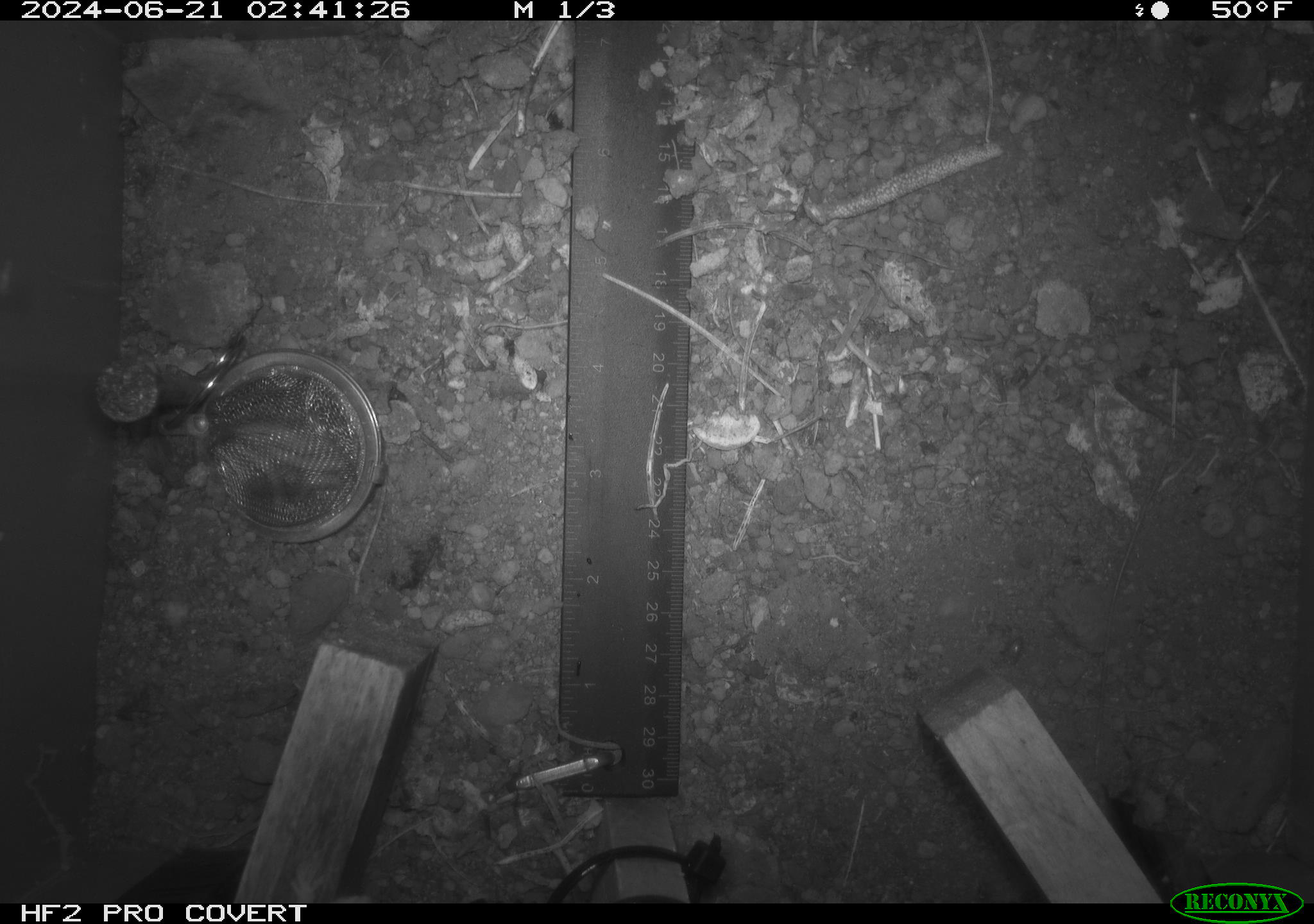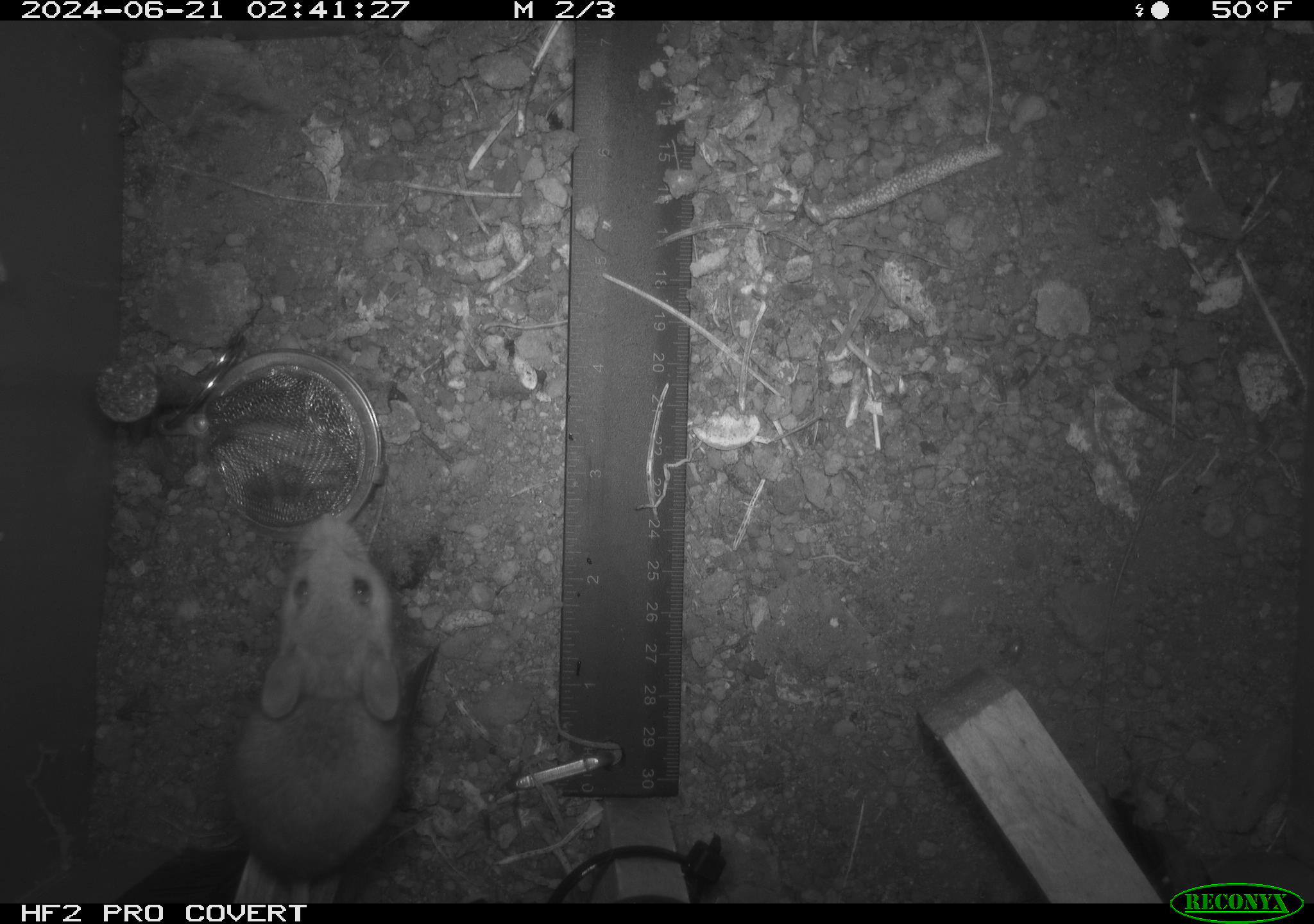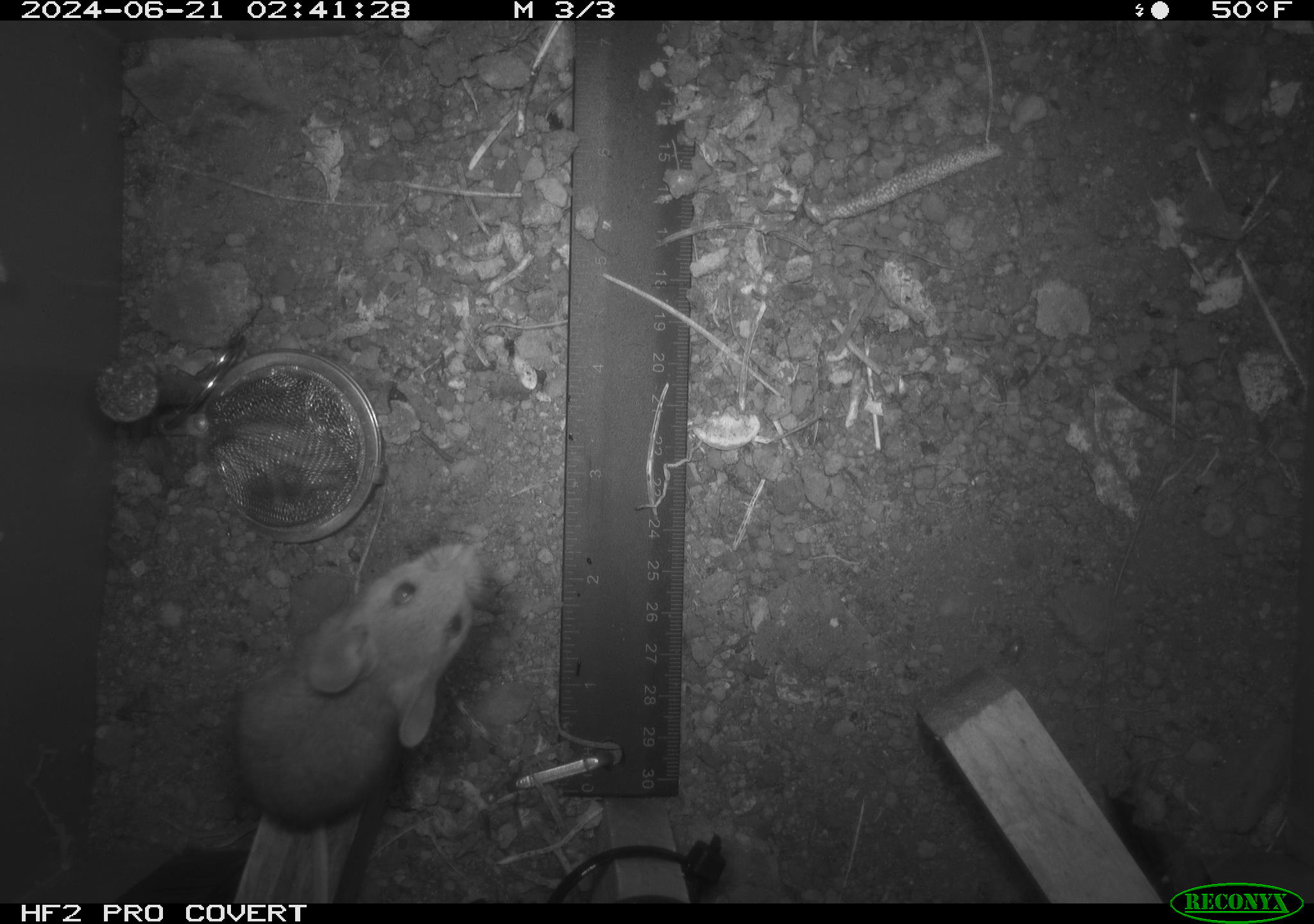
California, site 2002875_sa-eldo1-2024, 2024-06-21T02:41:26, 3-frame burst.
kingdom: Animalia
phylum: Chordata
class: Mammalia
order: Rodentia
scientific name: Rodentia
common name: mouse species